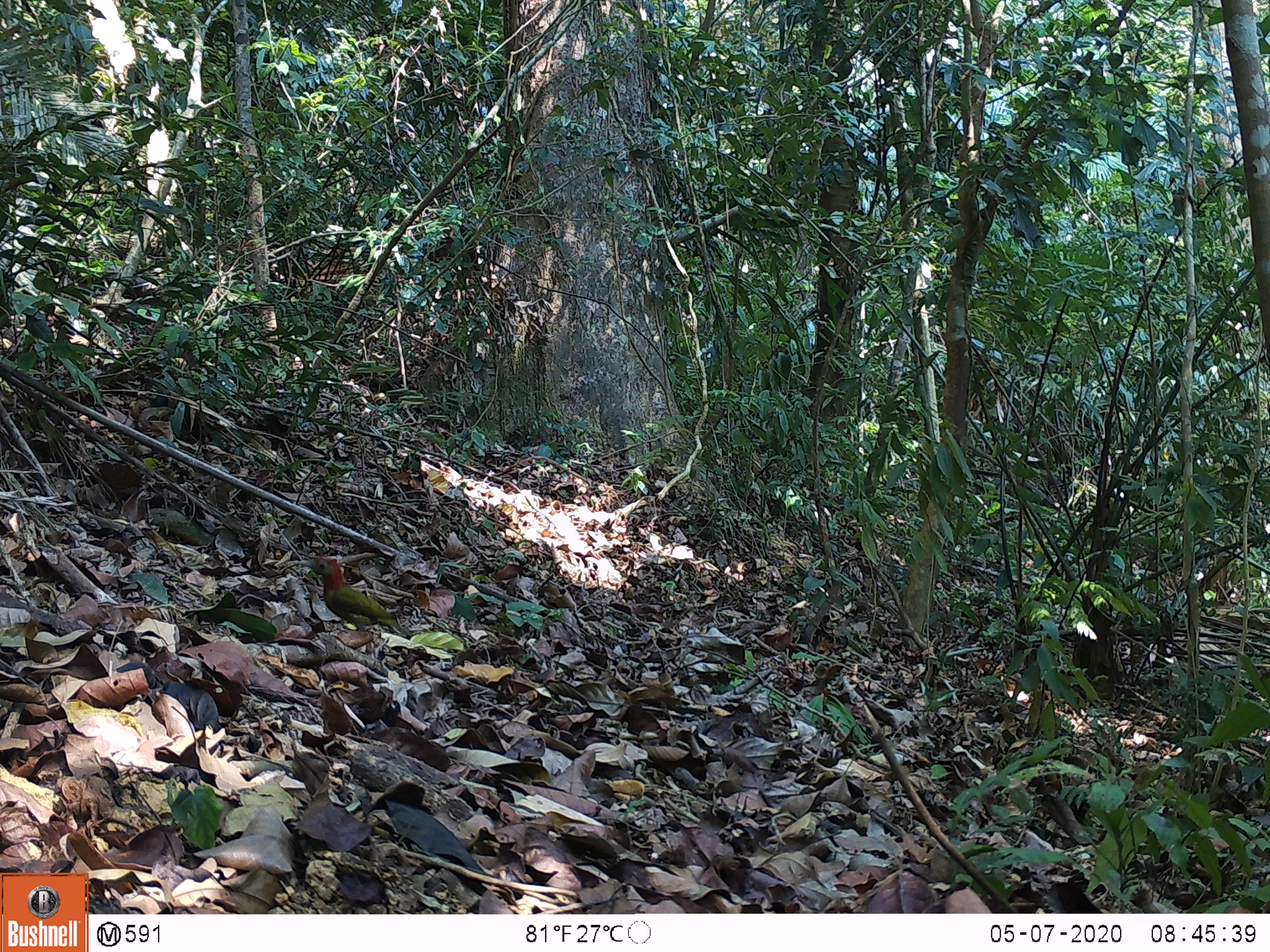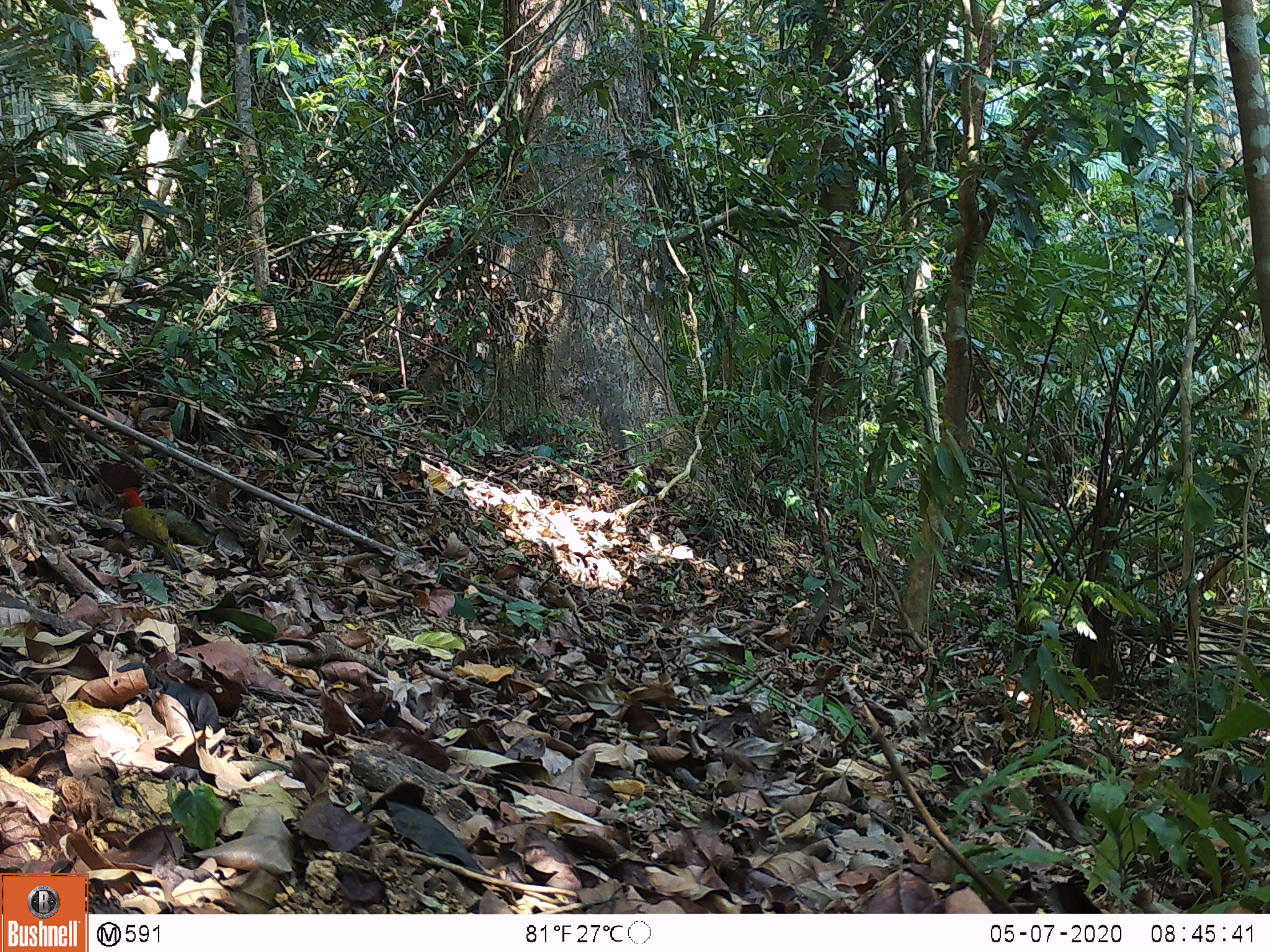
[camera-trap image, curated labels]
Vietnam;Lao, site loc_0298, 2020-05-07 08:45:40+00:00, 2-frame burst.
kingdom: Animalia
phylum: Chordata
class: Aves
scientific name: Aves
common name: bird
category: unidentified bird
Unidentified bird (bird) (Aves). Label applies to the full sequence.